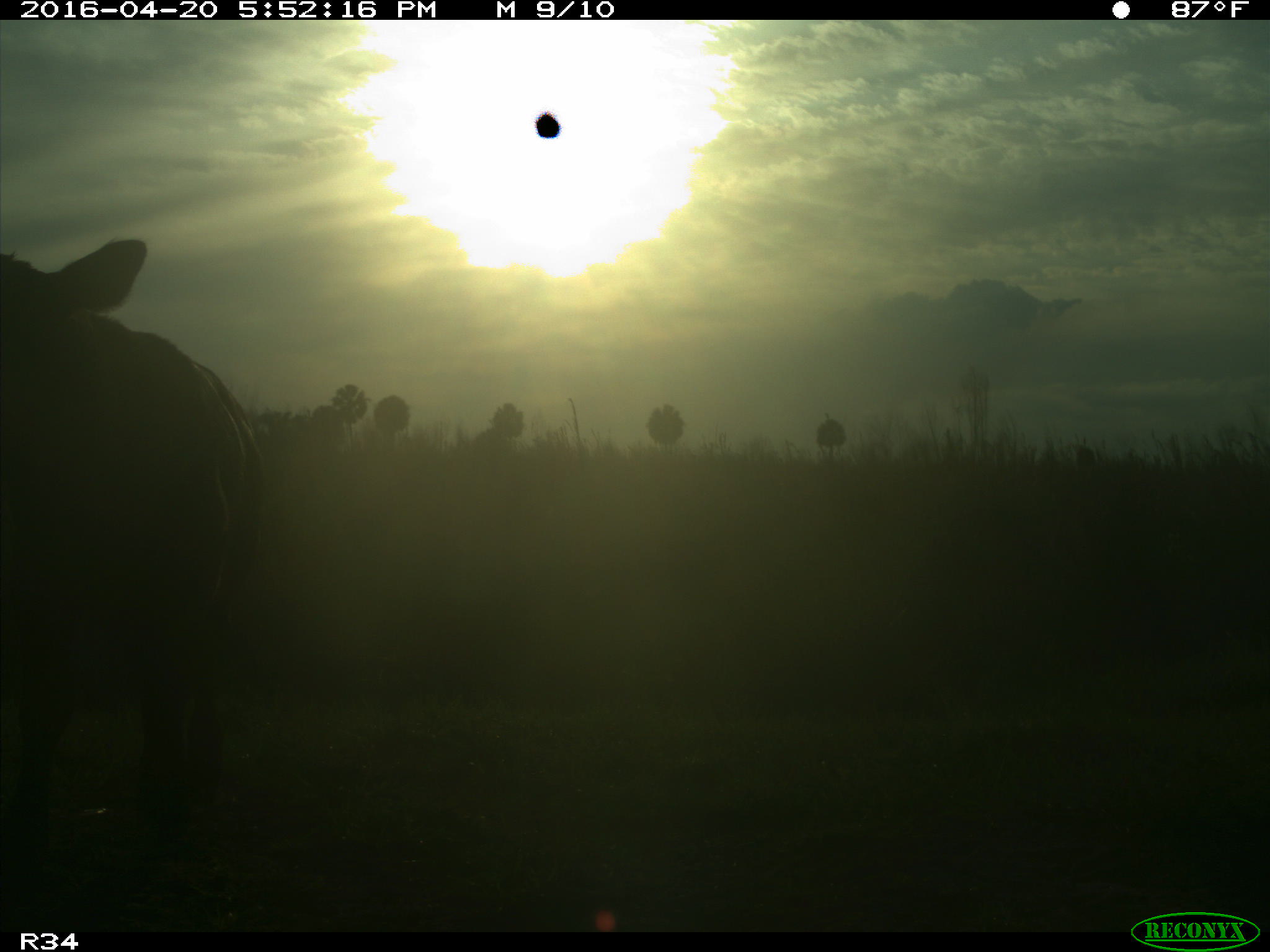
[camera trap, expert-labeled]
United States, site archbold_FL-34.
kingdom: Animalia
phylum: Chordata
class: Mammalia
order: Artiodactyla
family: Bovidae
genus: Bos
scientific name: Bos taurus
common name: domestic cow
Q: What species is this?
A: Bos taurus (domestic cow).